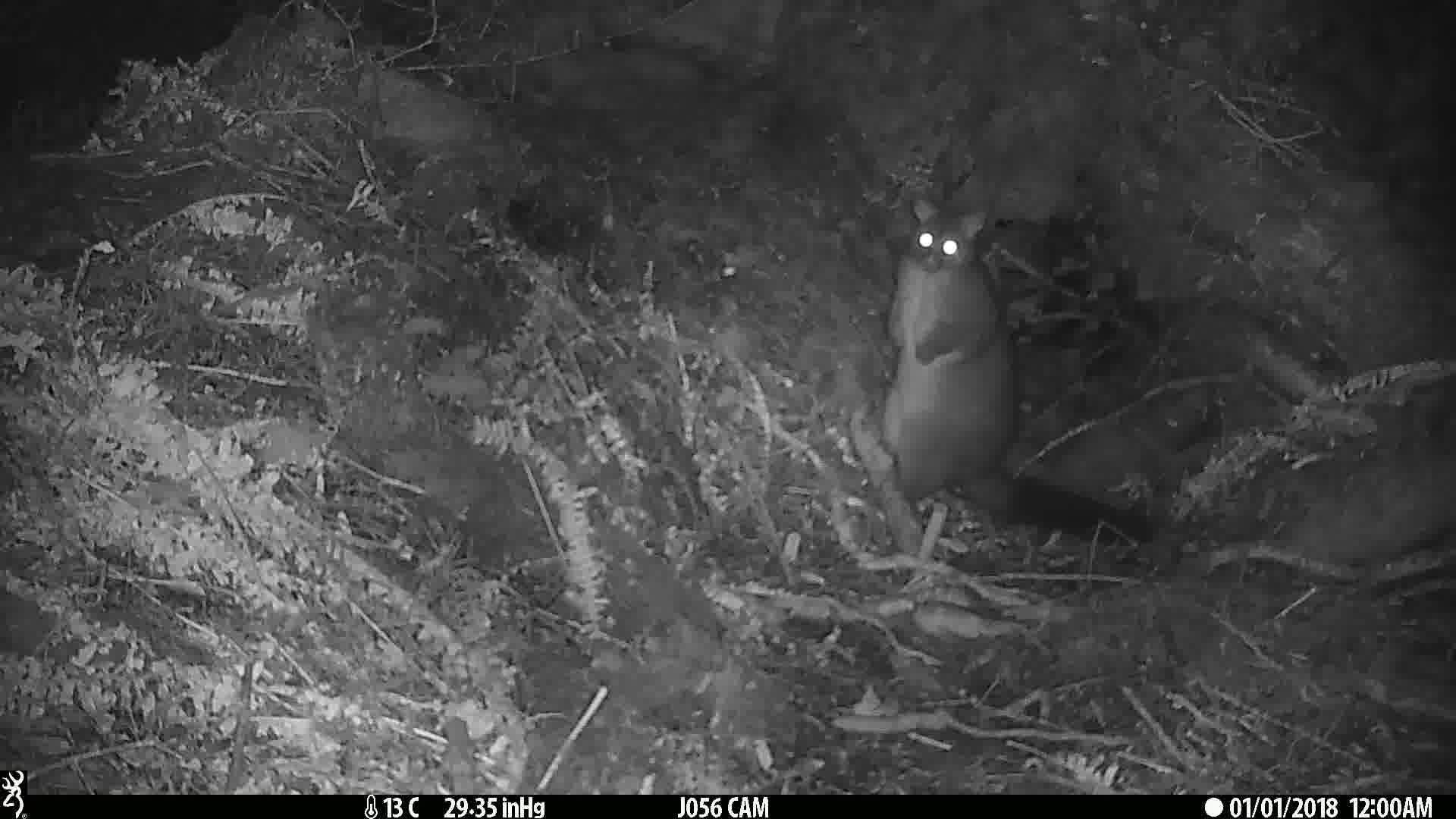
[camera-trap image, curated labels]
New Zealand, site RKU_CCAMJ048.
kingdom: Animalia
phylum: Chordata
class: Mammalia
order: Diprotodontia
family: Phalangeridae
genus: Trichosurus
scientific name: Trichosurus vulpecula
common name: common brushtail possum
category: possum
Possum (common brushtail possum) (Trichosurus vulpecula).